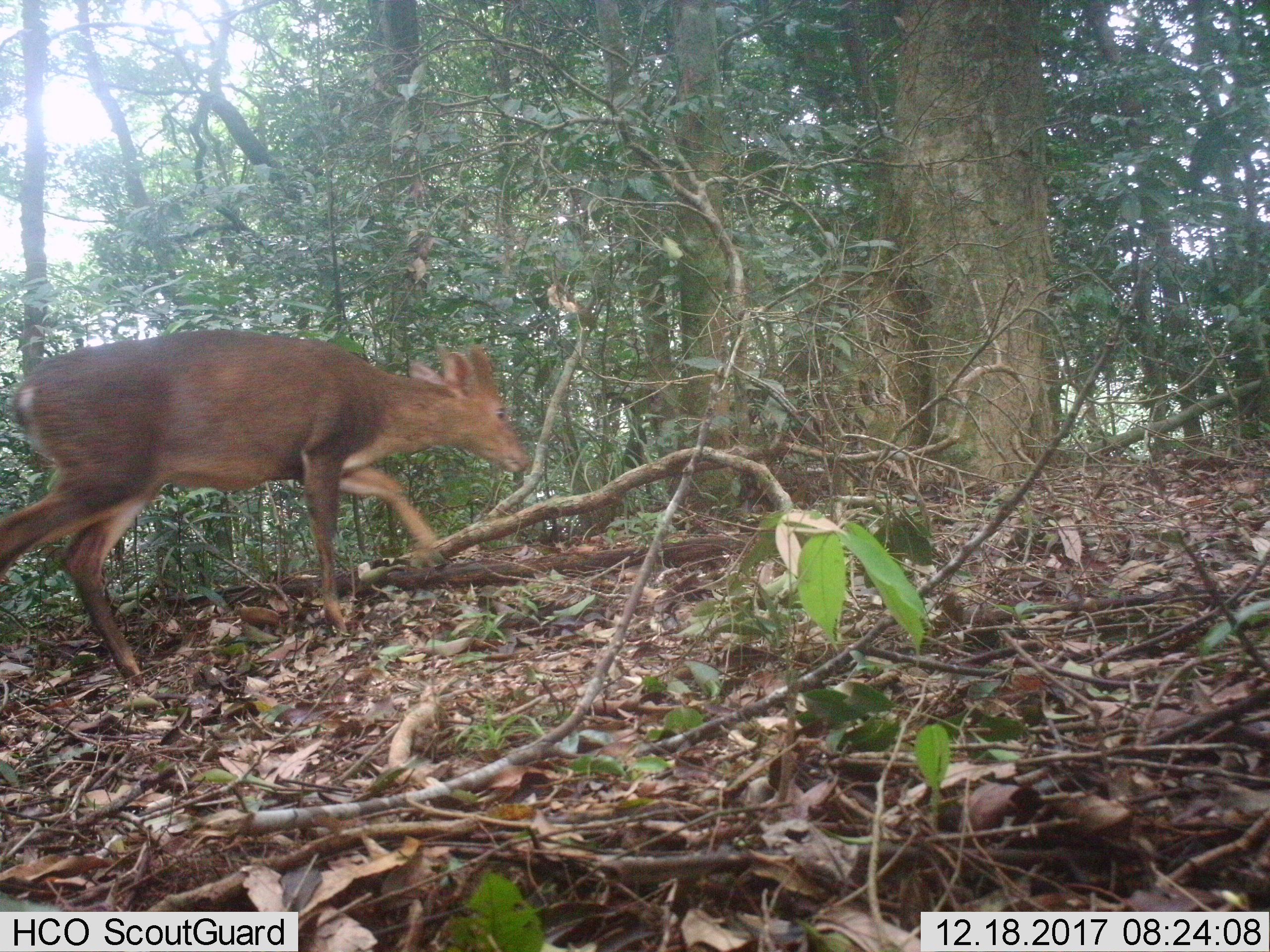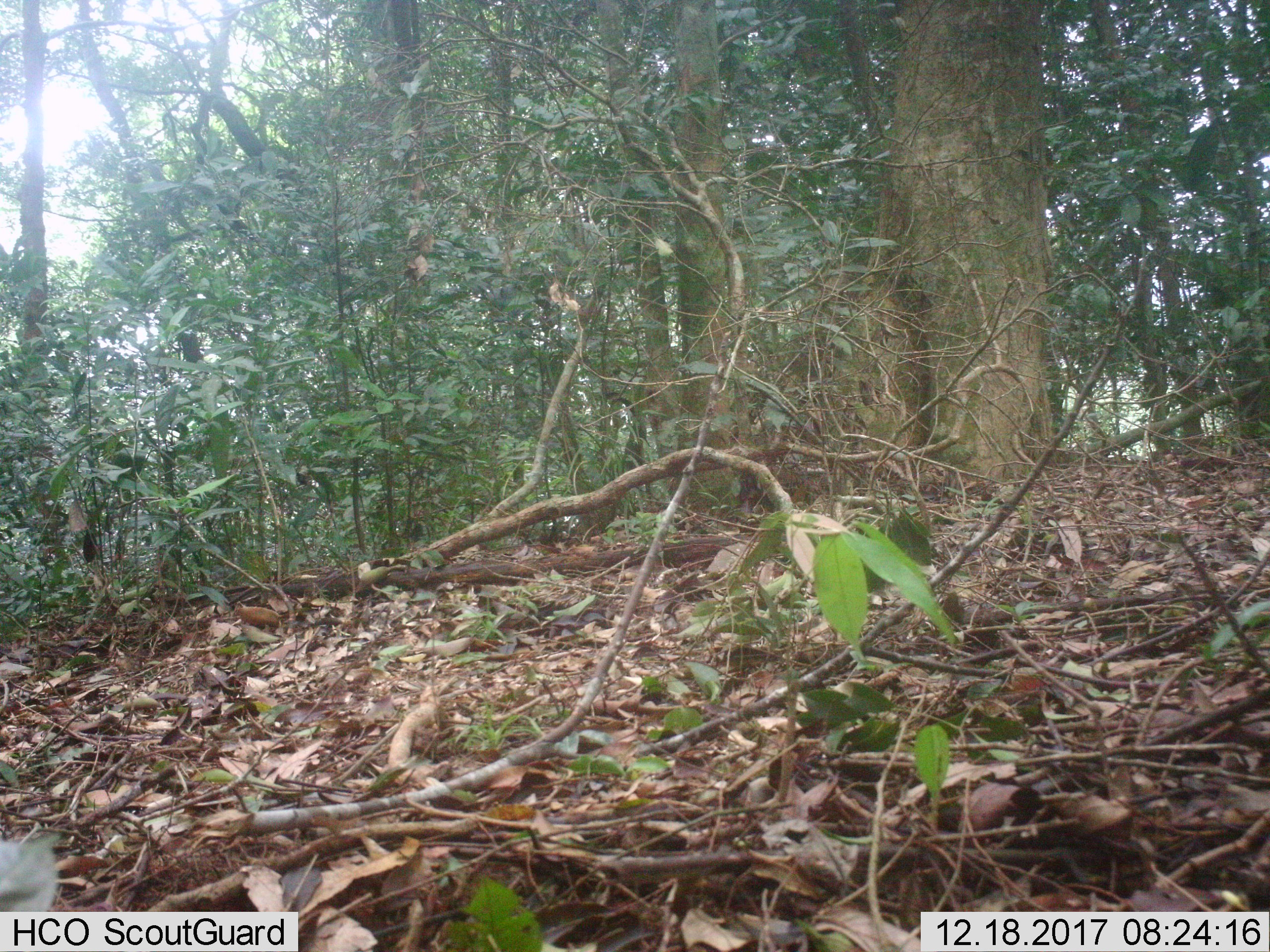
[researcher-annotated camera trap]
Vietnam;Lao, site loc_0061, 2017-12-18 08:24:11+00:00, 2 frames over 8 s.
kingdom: Animalia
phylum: Chordata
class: Mammalia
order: Artiodactyla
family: Cervidae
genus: Muntiacus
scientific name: Muntiacus vuquangensis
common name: large-antlered muntjac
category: large antlered muntjac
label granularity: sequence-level